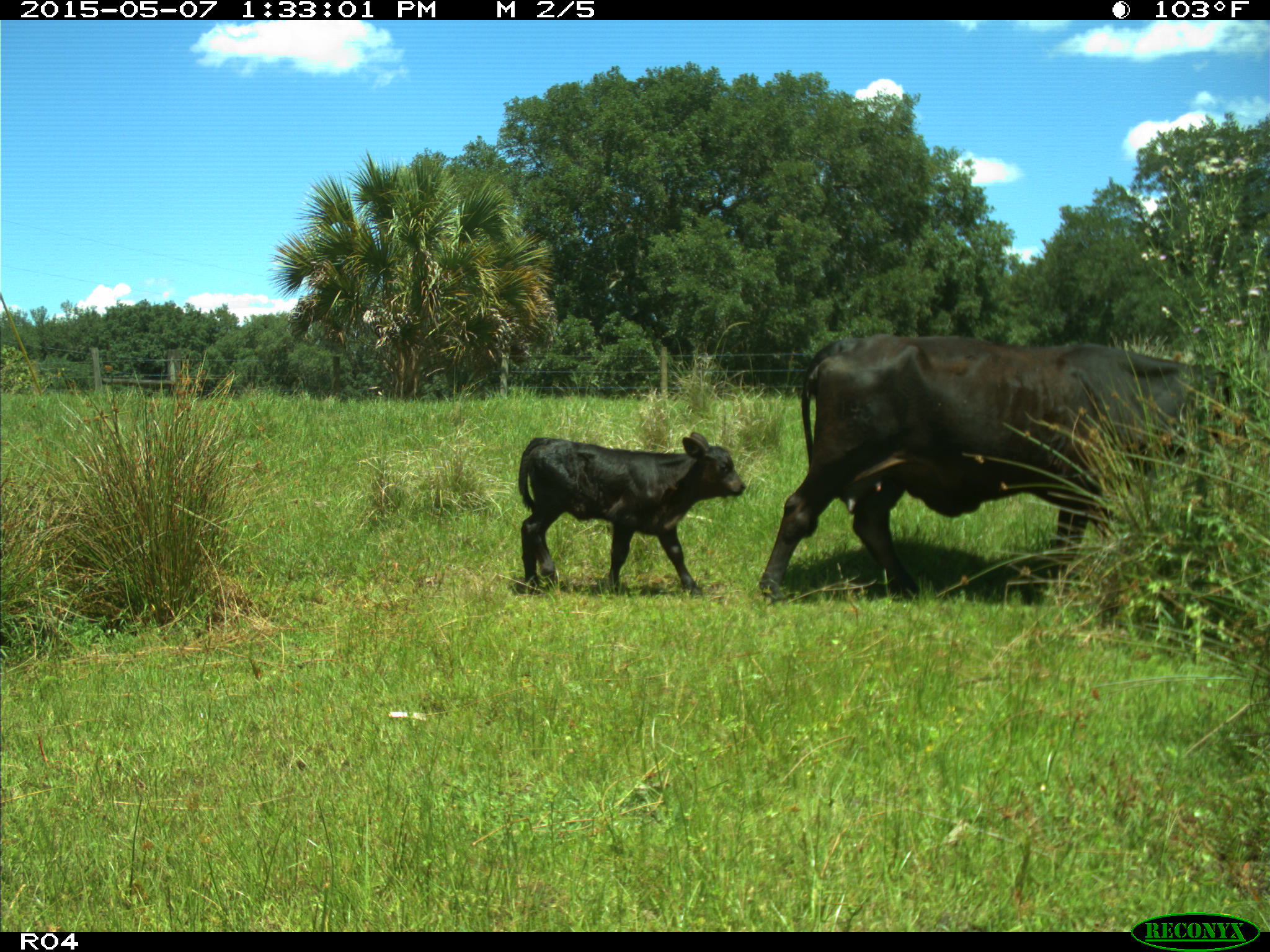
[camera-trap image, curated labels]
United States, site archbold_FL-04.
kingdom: Animalia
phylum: Chordata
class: Mammalia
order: Artiodactyla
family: Bovidae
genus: Bos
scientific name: Bos taurus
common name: domestic cow